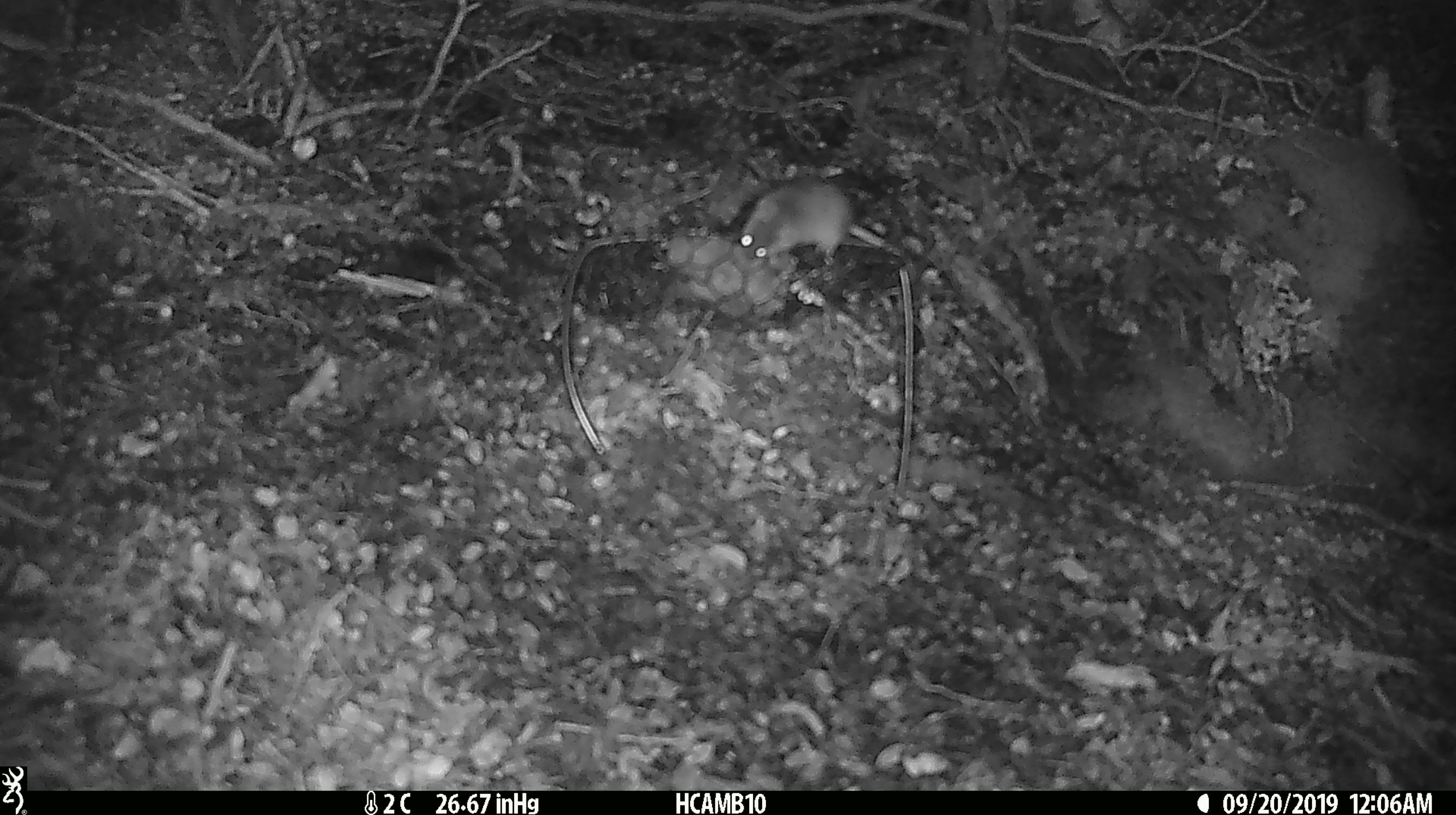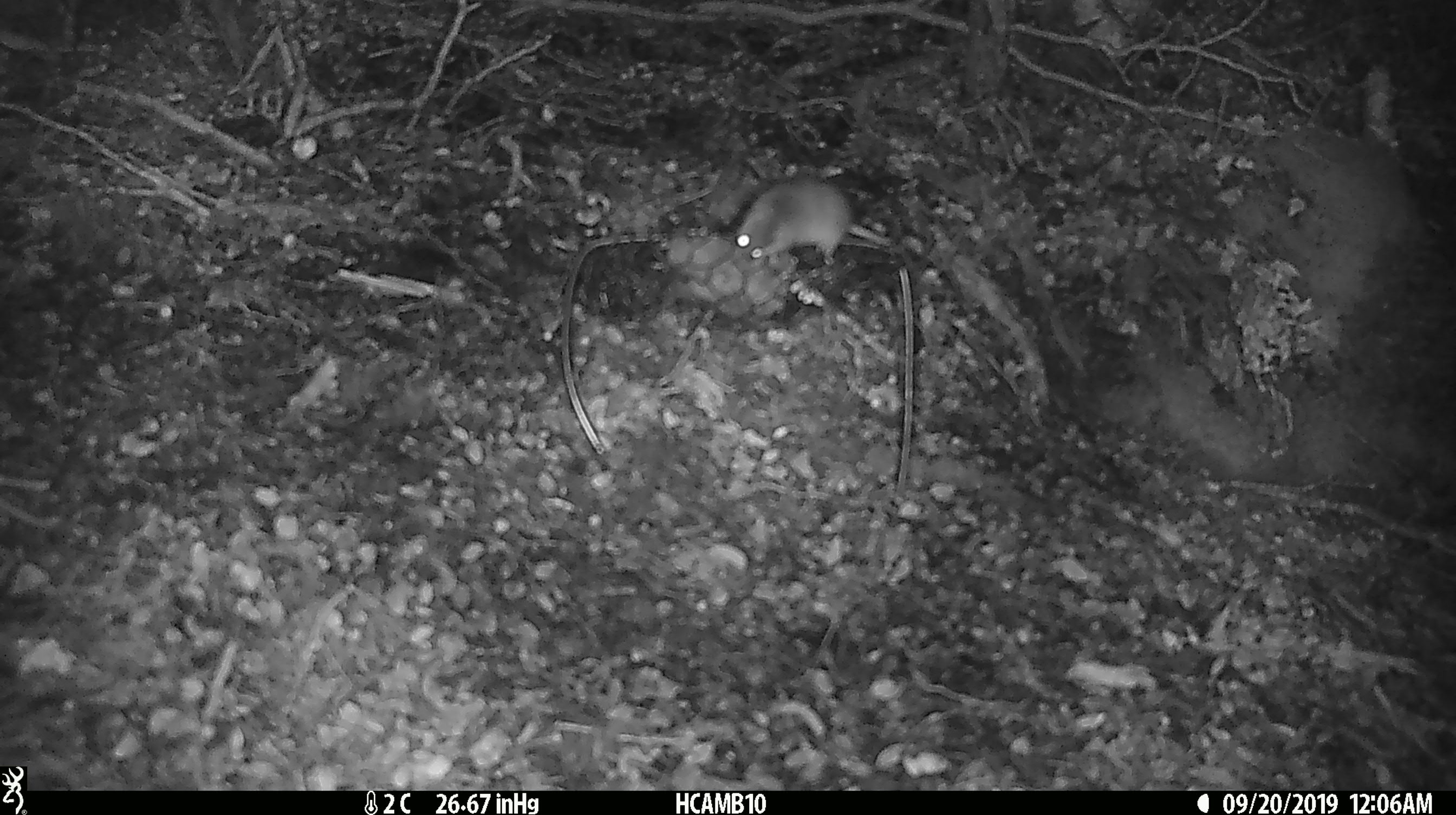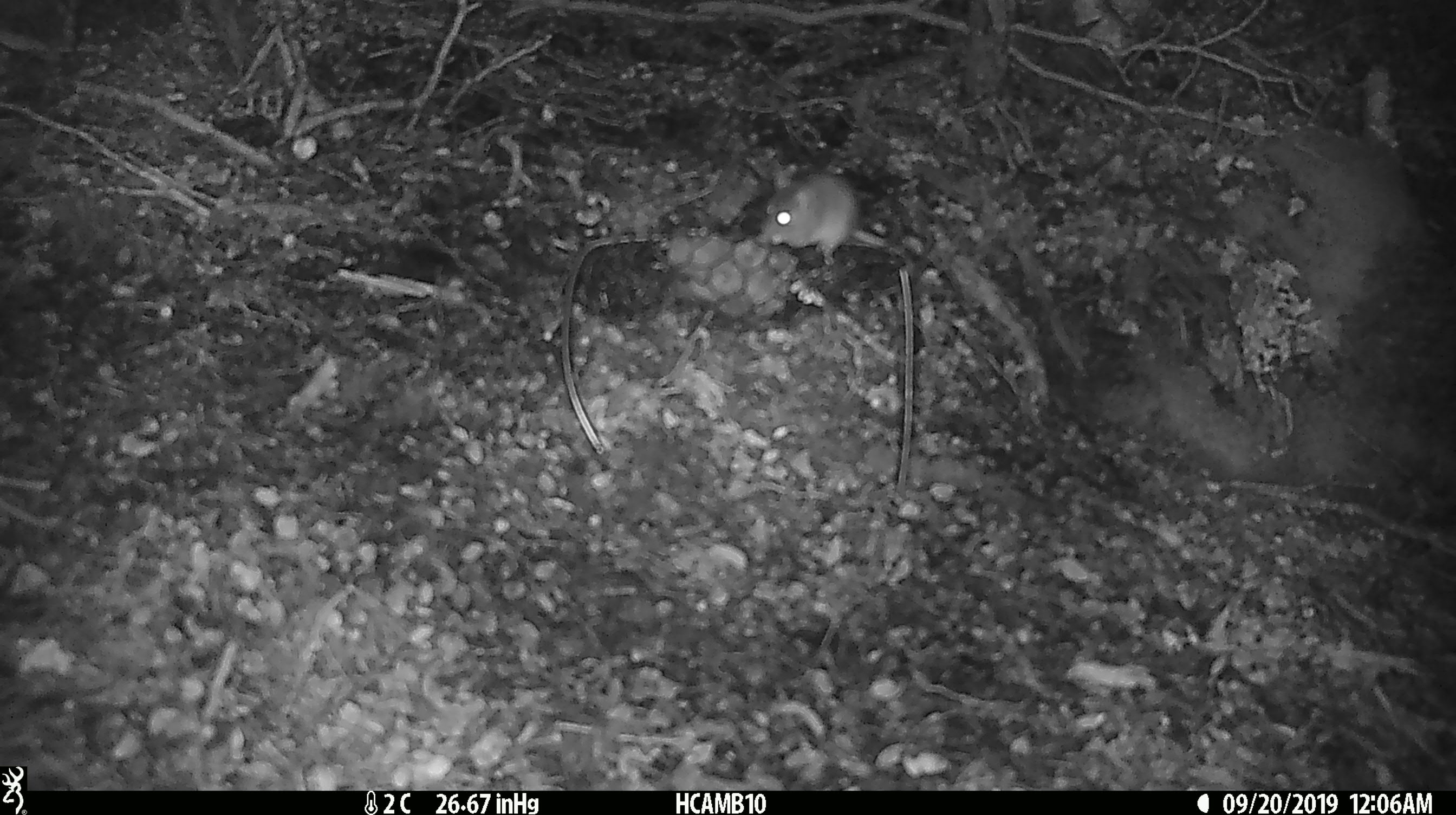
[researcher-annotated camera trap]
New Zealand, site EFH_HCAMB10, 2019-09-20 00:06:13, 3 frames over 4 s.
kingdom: Animalia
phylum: Chordata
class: Mammalia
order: Rodentia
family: Muridae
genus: Mus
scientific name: Mus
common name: mouse